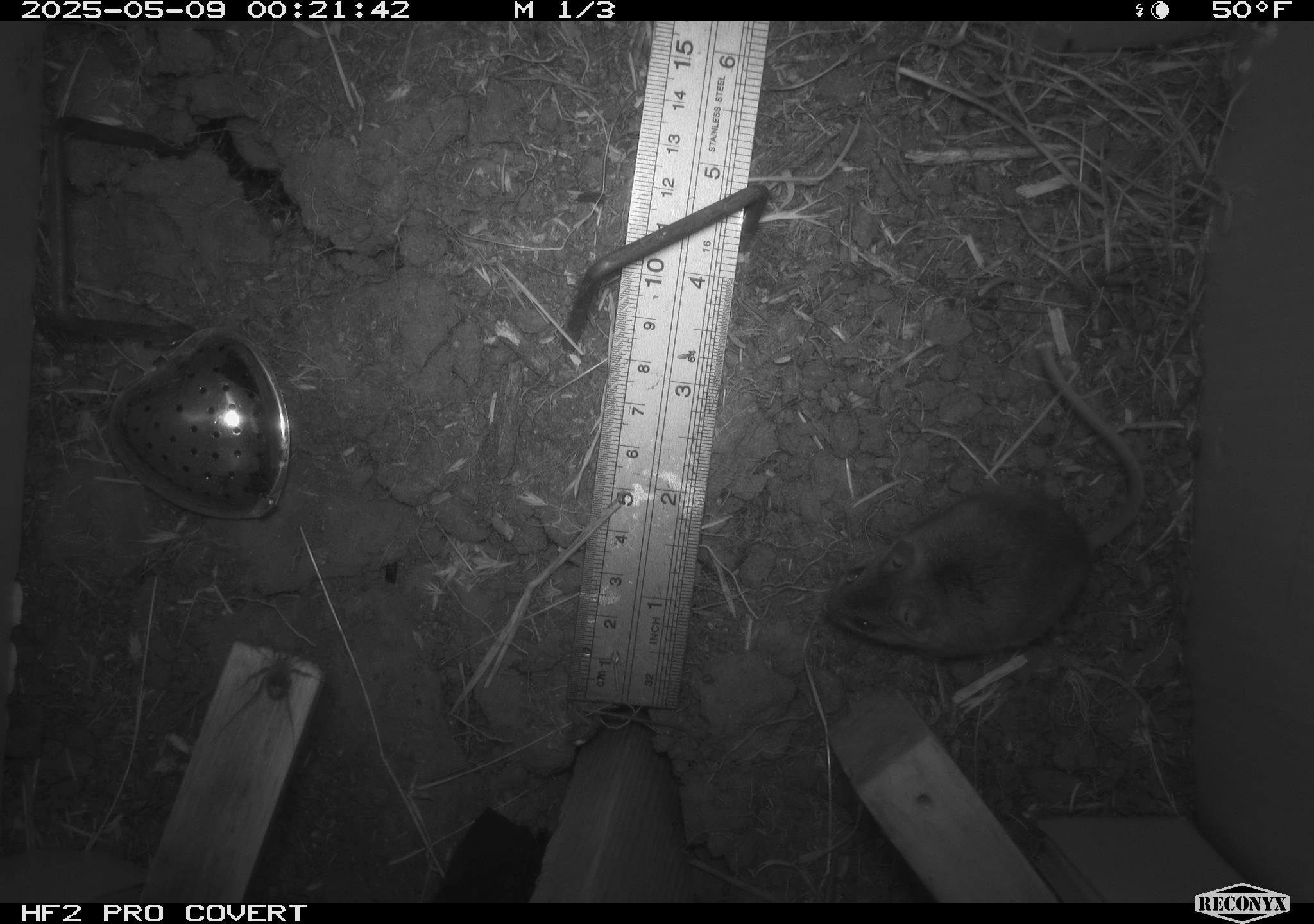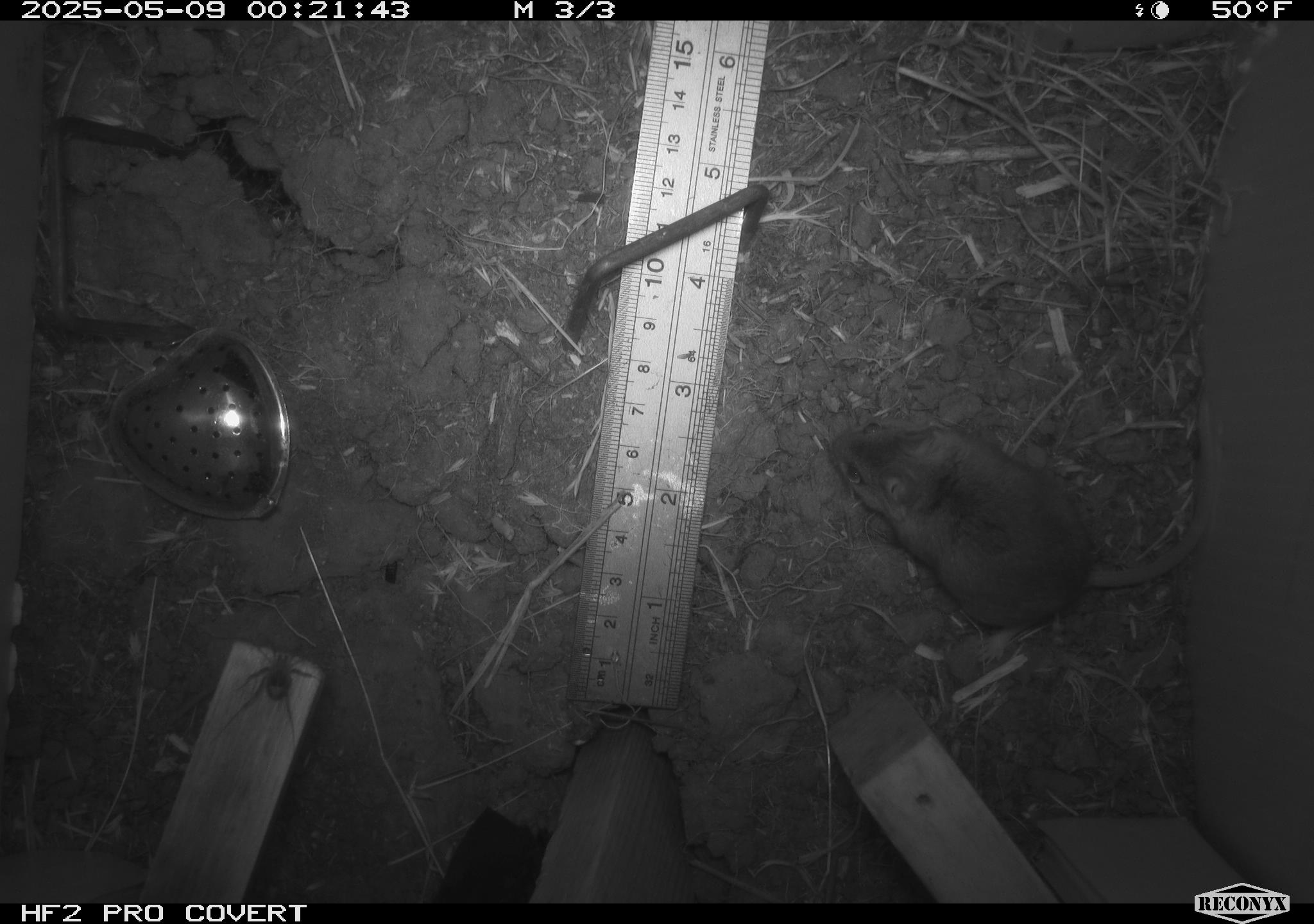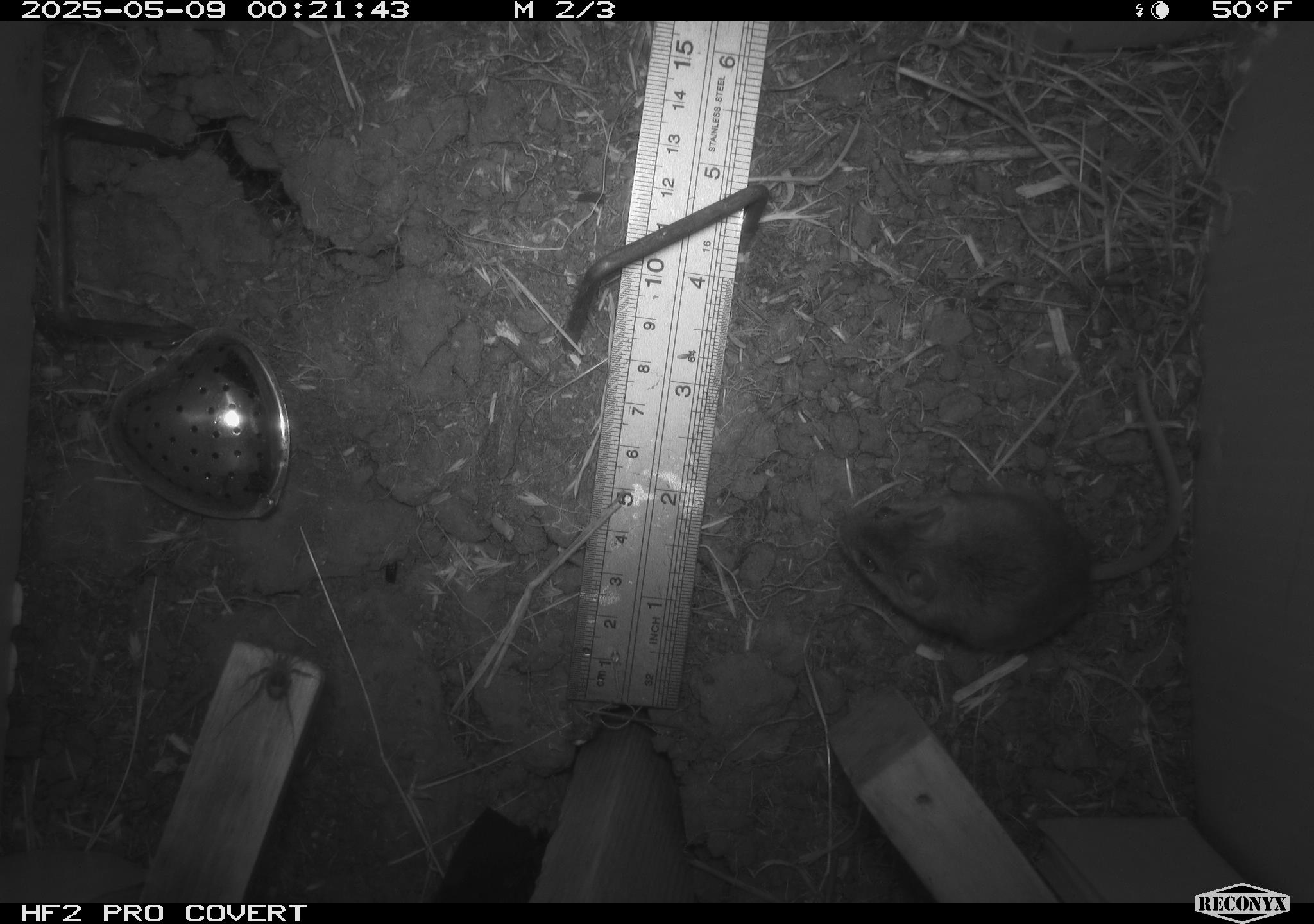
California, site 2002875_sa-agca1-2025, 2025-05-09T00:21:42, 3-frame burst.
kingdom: Animalia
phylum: Arthropoda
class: Arachnida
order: Araneae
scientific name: Araneae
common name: spider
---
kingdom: Animalia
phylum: Chordata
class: Mammalia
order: Rodentia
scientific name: Rodentia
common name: mouse species